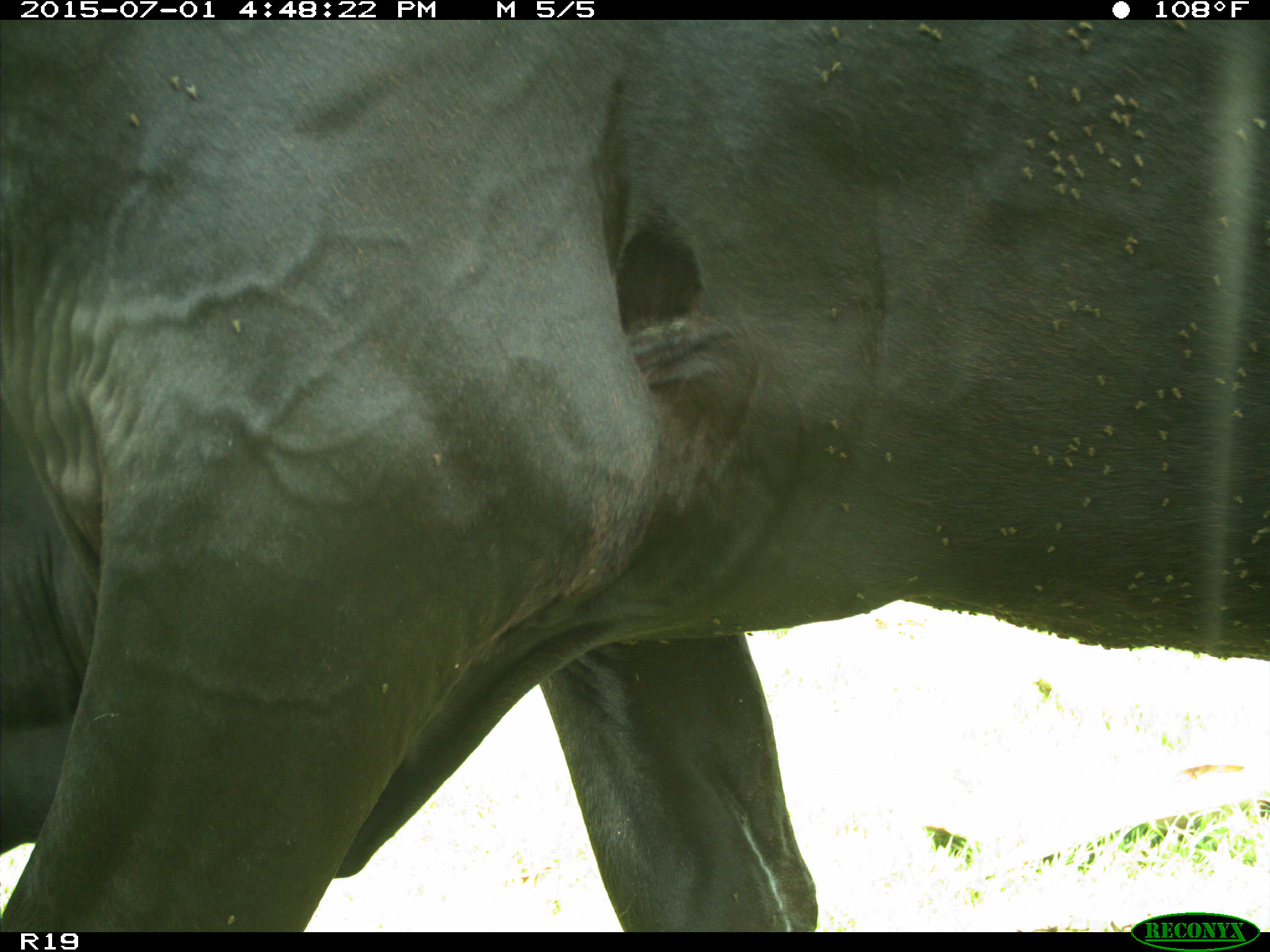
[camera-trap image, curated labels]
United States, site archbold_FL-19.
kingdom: Animalia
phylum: Chordata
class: Mammalia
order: Artiodactyla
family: Bovidae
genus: Bos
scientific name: Bos taurus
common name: domestic cow